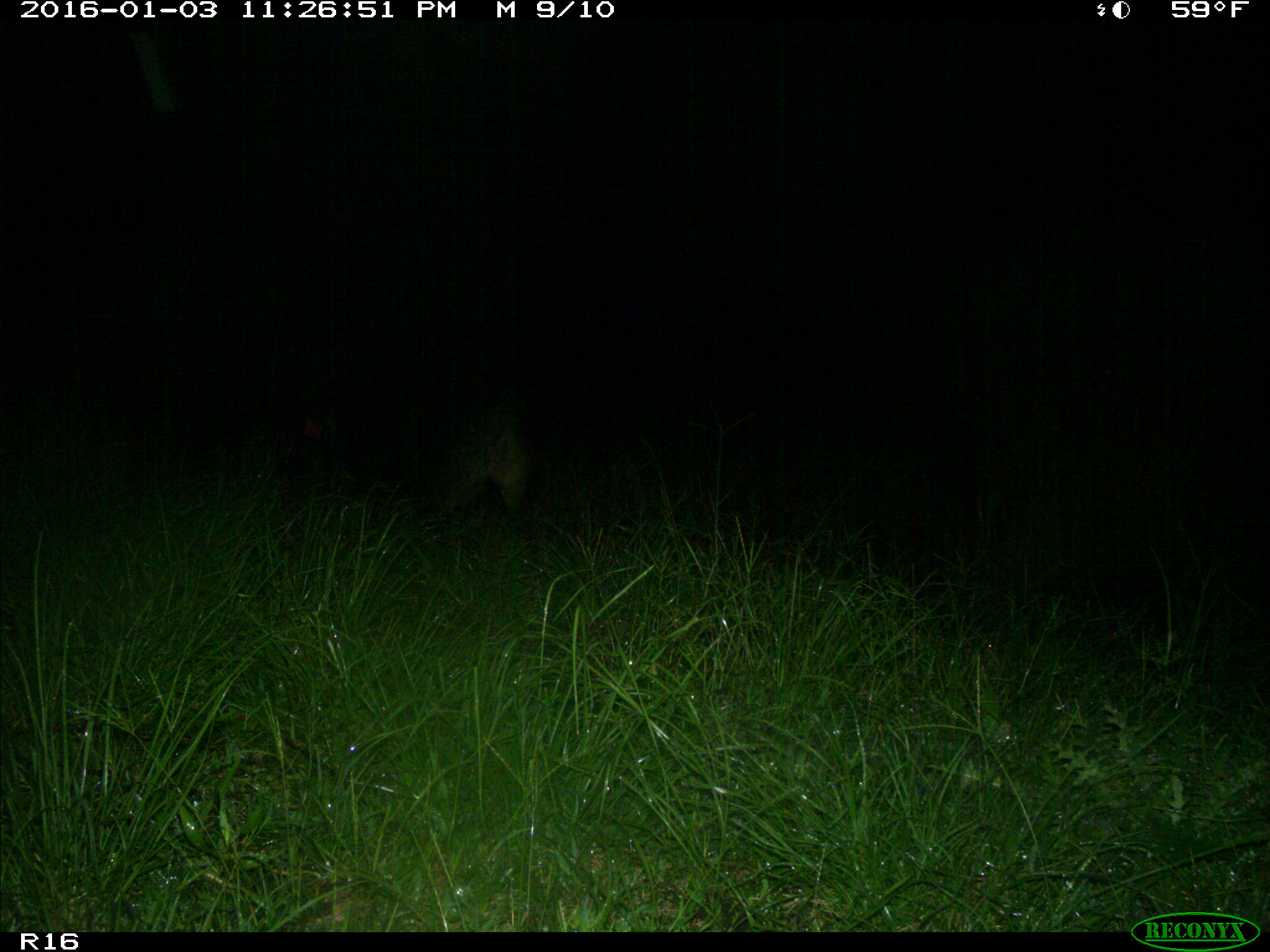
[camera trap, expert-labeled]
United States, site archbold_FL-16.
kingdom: Animalia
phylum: Chordata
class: Mammalia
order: Artiodactyla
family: Suidae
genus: Sus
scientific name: Sus scrofa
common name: wild boar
Sus scrofa (wild boar).